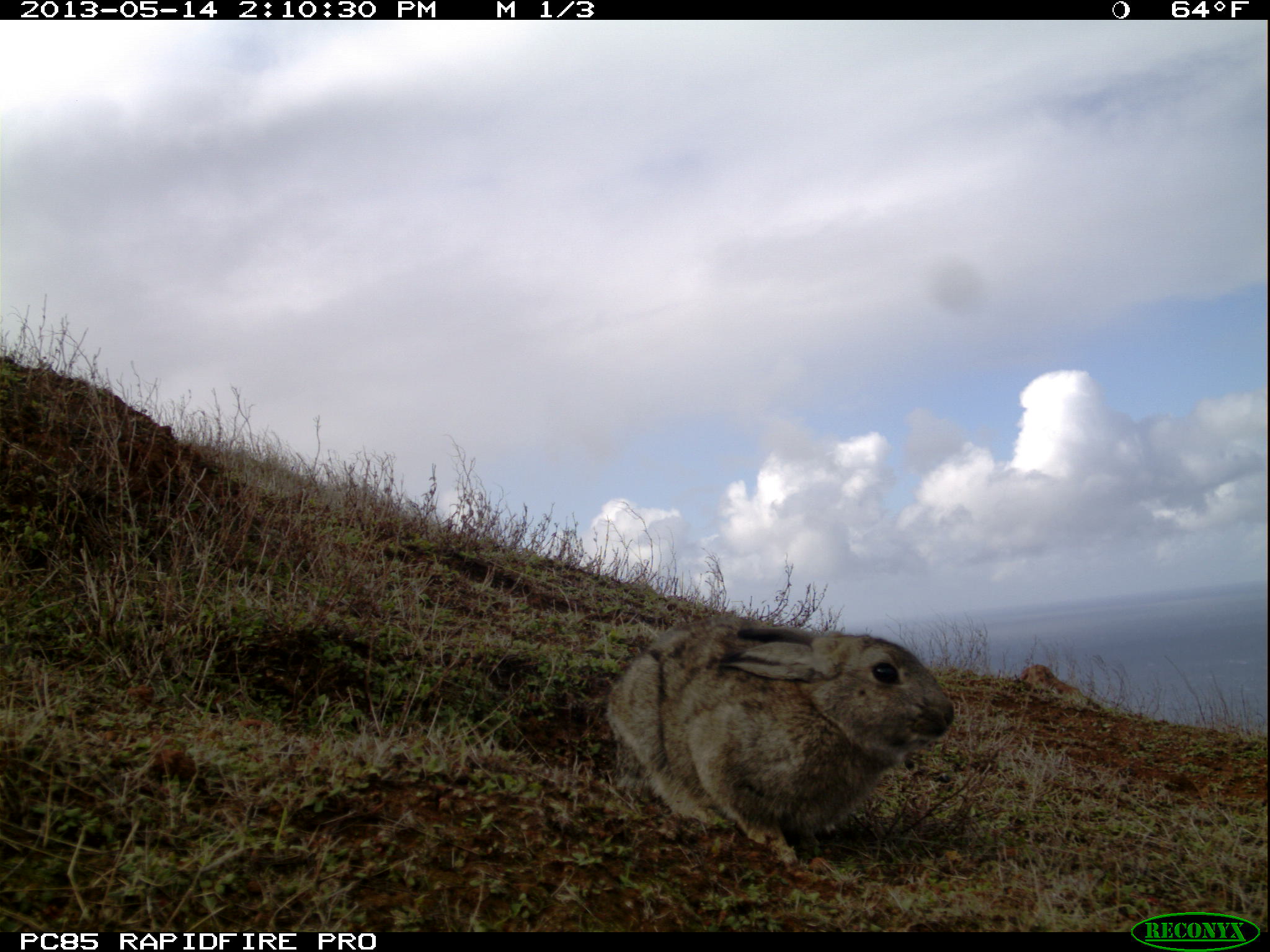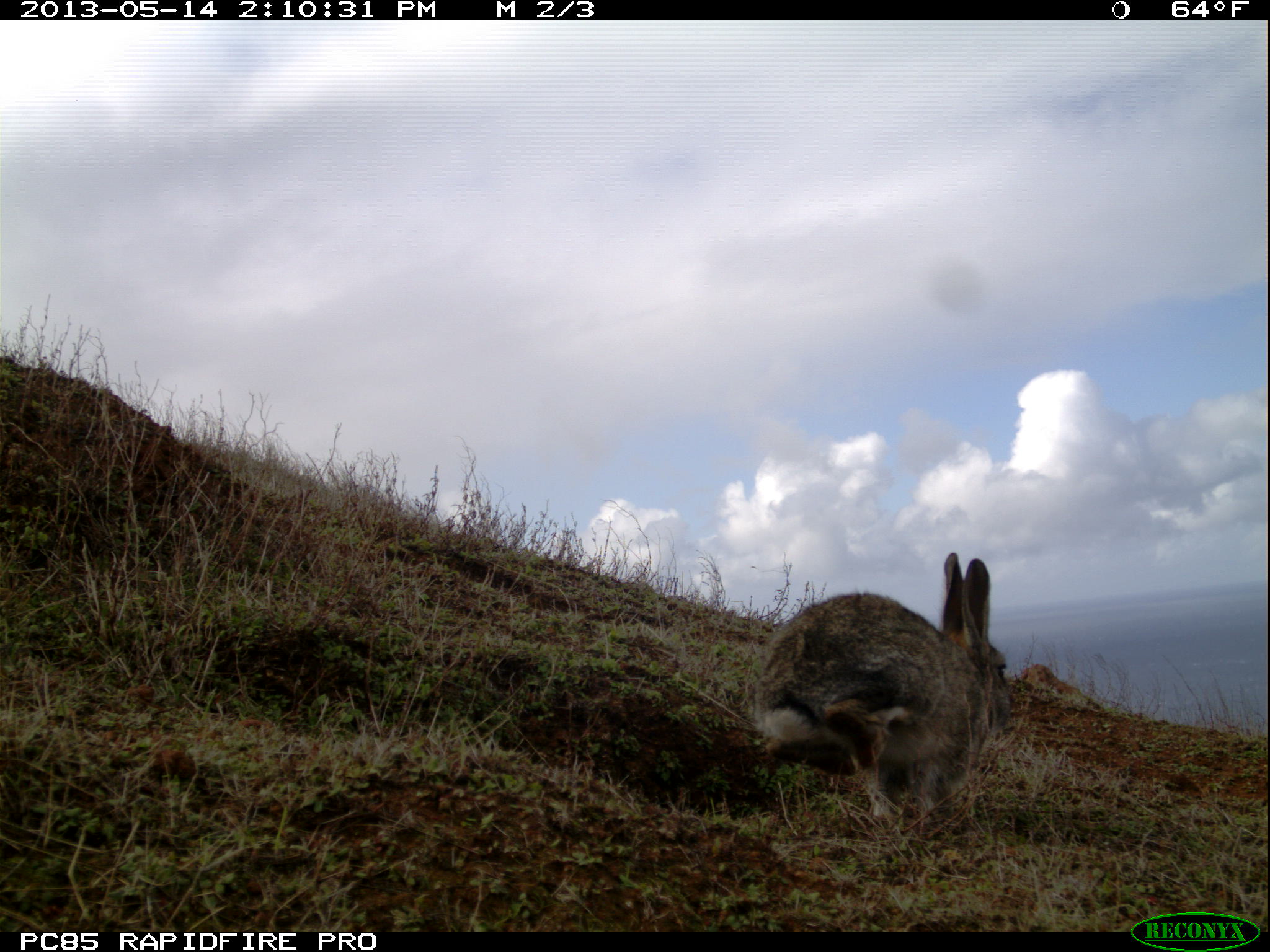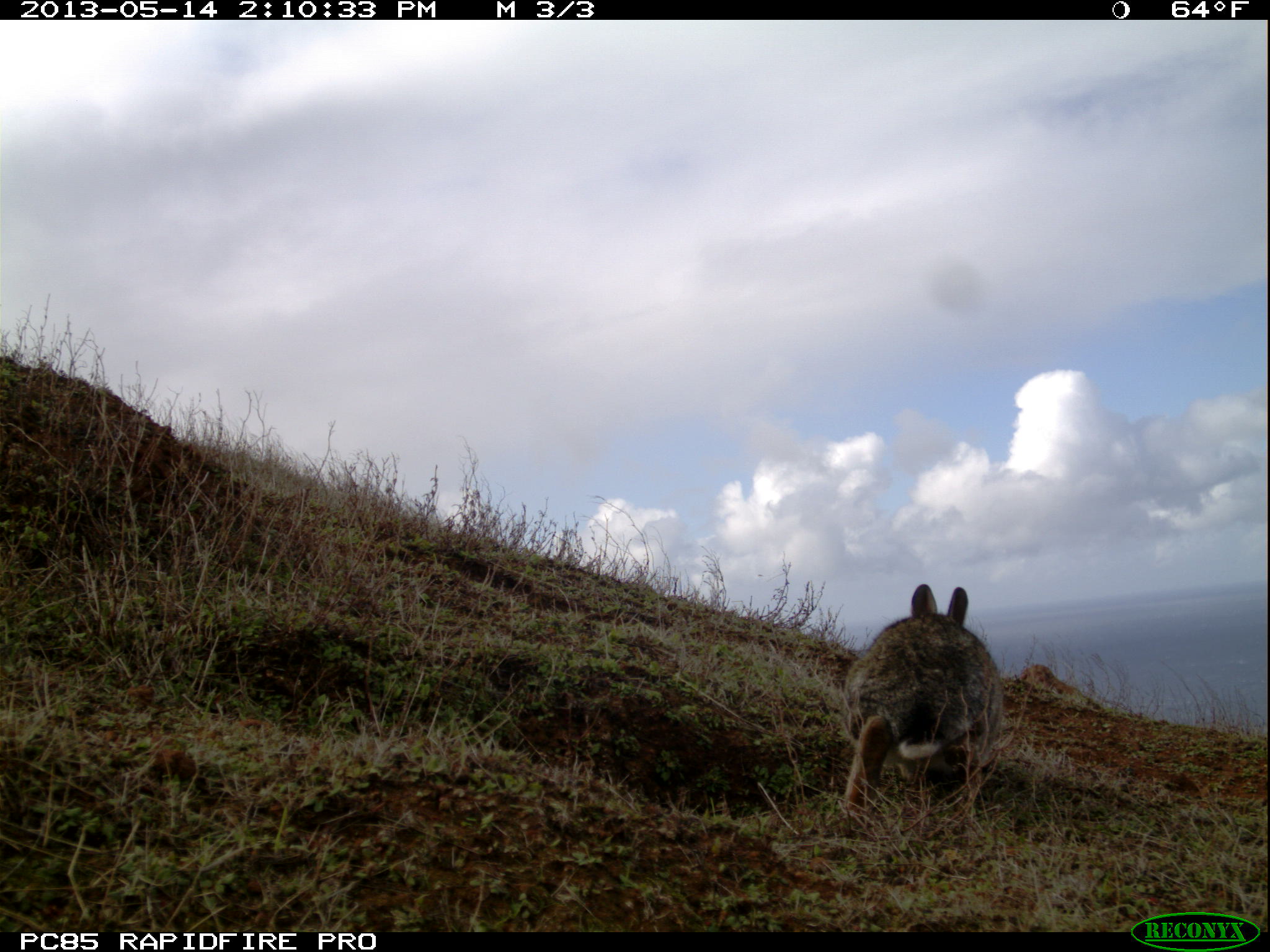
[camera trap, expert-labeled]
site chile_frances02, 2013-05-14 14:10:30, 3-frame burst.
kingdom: Animalia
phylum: Chordata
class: Mammalia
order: Lagomorpha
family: Leporidae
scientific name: Leporidae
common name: rabbits and hares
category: rabbit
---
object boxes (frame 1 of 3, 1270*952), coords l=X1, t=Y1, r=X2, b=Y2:
rabbit: l=599, t=617, r=957, b=859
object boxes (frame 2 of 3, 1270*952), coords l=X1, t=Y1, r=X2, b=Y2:
rabbit: l=741, t=549, r=1008, b=834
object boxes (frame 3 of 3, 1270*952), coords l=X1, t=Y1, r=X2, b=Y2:
rabbit: l=834, t=581, r=1003, b=826